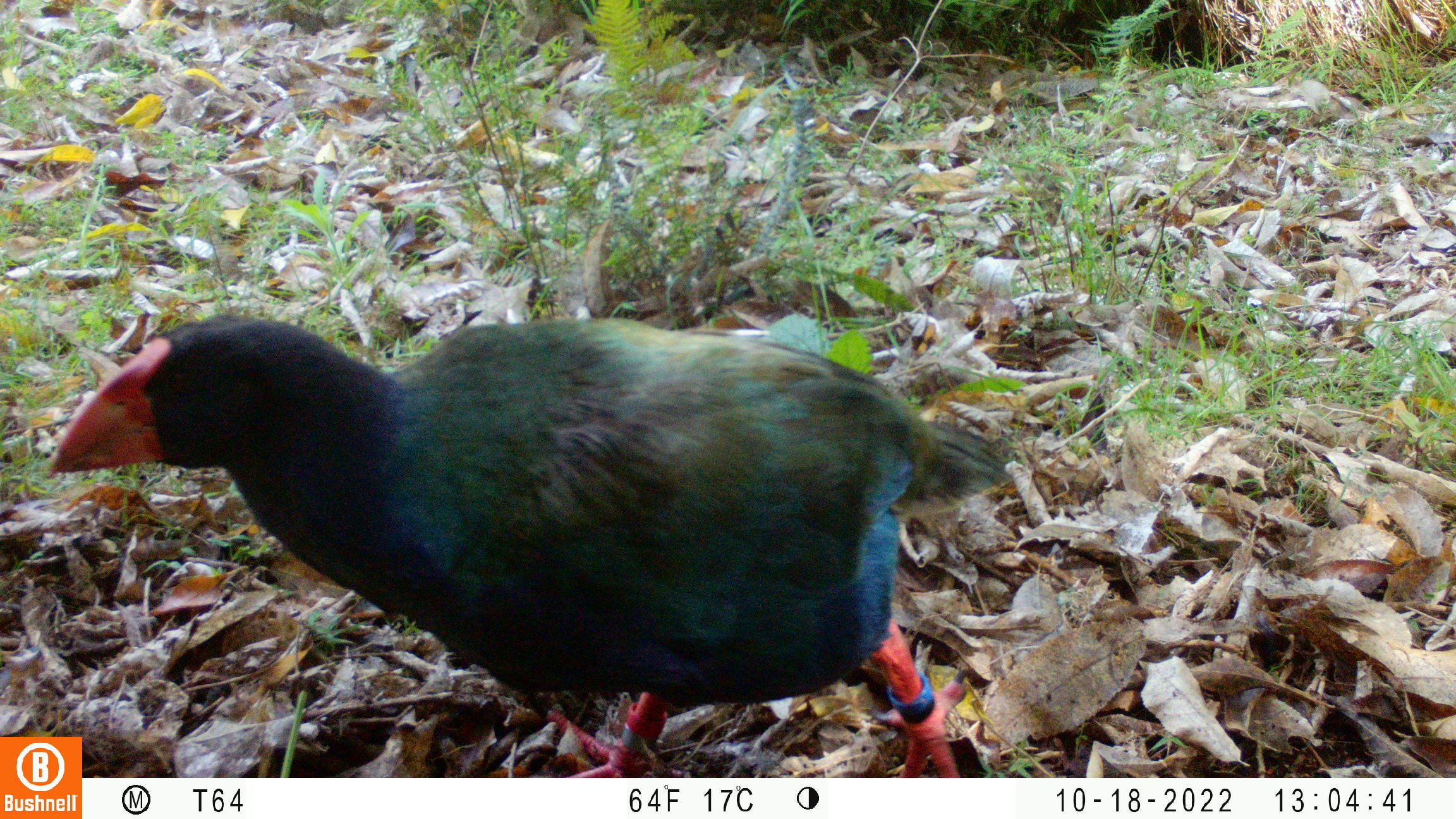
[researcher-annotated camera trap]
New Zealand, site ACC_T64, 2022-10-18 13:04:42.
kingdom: Animalia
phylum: Chordata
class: Aves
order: Gruiformes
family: Rallidae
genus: Porphyrio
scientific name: Porphyrio mantelli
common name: takahe